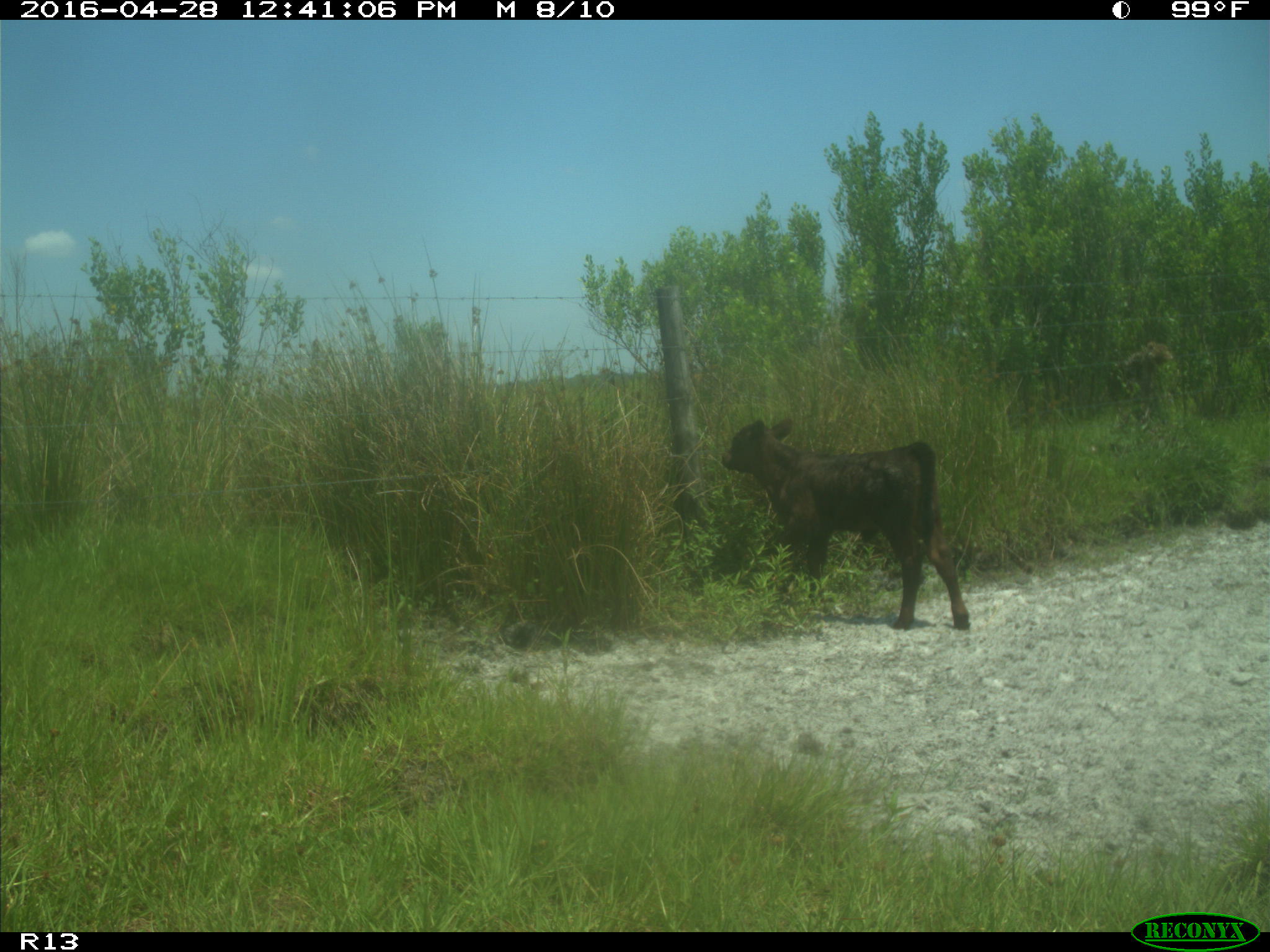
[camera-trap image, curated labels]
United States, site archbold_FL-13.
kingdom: Animalia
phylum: Chordata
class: Mammalia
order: Artiodactyla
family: Bovidae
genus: Bos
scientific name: Bos taurus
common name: domestic cow